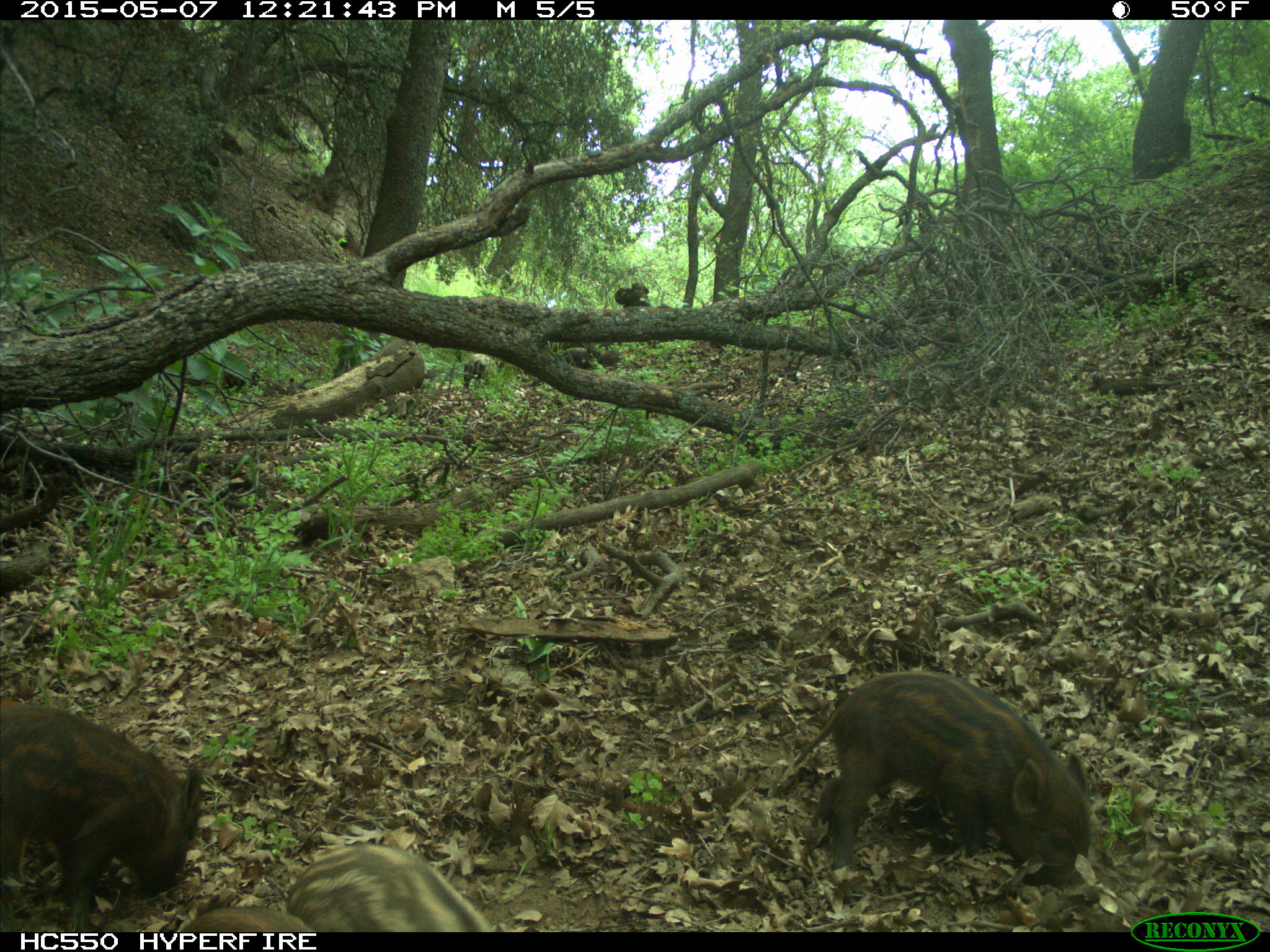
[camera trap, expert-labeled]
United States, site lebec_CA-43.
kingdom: Animalia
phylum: Chordata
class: Mammalia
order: Artiodactyla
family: Suidae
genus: Sus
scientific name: Sus scrofa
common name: wild boar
Sus scrofa (wild boar).